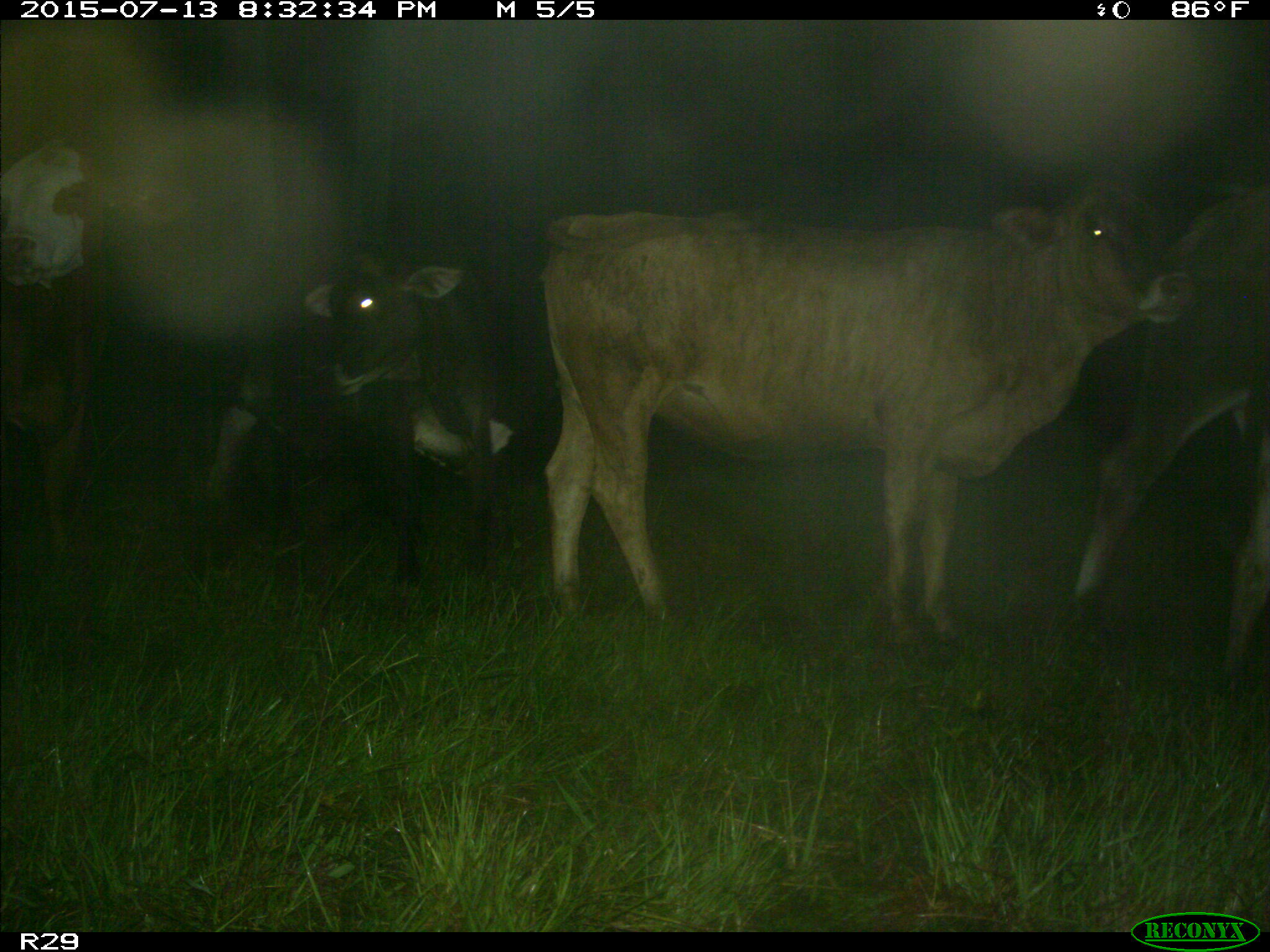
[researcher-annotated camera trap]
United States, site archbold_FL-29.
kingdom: Animalia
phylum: Chordata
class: Mammalia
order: Artiodactyla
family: Bovidae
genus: Bos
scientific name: Bos taurus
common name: domestic cow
Bos taurus (domestic cow).